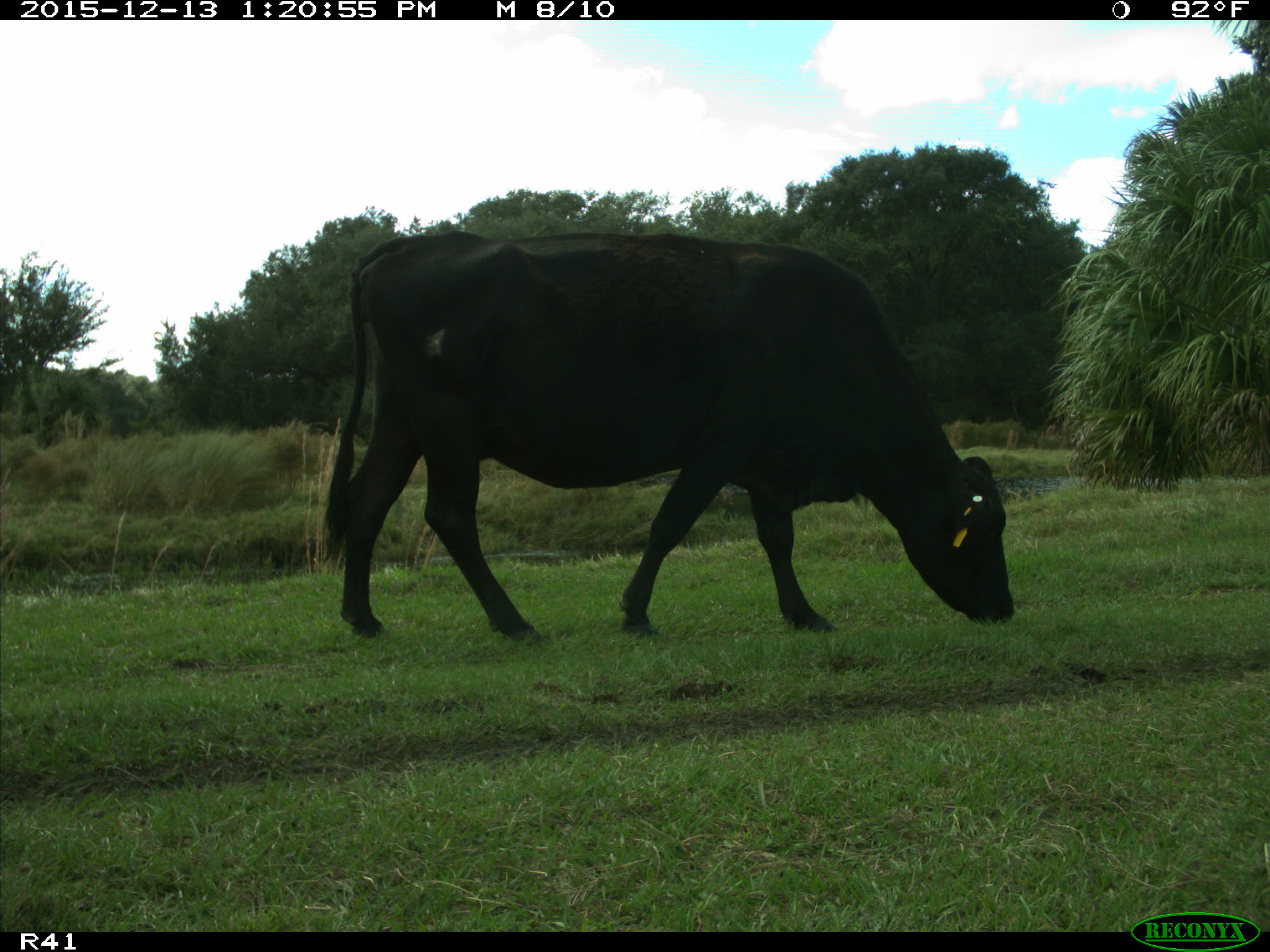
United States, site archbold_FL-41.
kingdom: Animalia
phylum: Chordata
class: Mammalia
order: Artiodactyla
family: Bovidae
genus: Bos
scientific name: Bos taurus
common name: domestic cow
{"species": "Bos taurus (domestic cow)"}